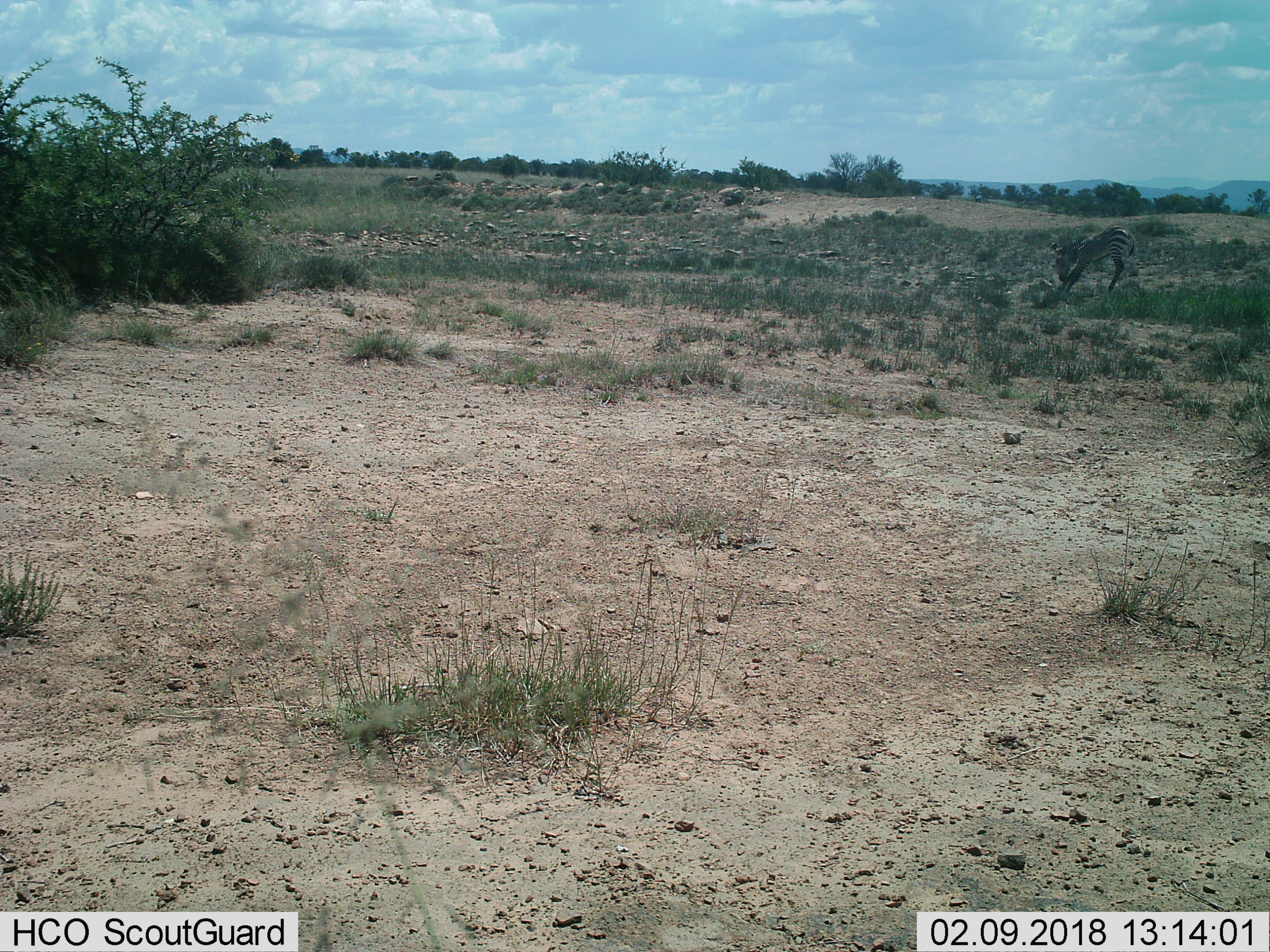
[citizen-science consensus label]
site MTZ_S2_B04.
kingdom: Animalia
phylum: Chordata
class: Mammalia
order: Perissodactyla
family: Equidae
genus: Equus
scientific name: Equus zebra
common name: mountain zebra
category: zebramountain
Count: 1.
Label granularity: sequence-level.